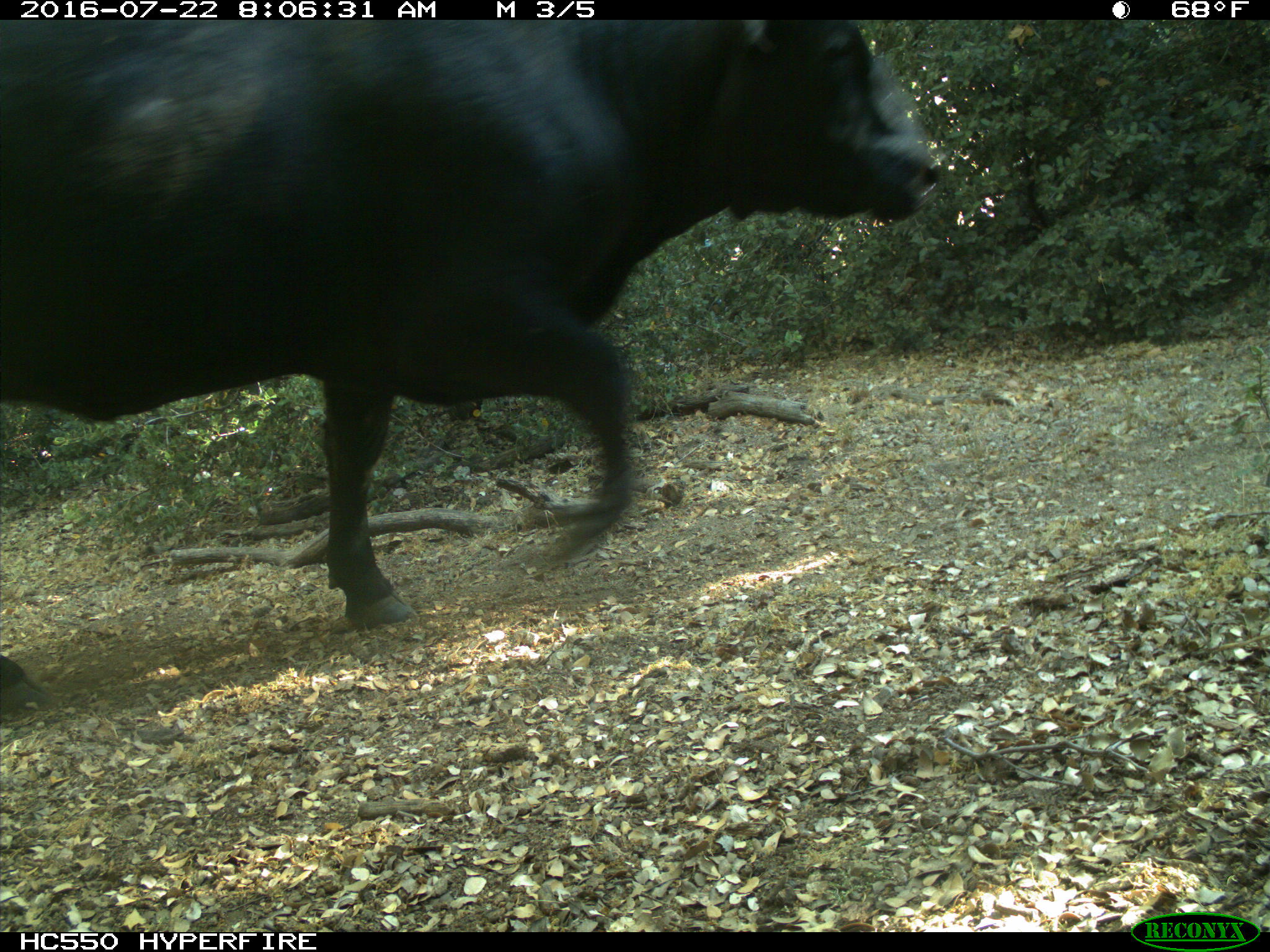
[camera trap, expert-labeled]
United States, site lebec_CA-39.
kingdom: Animalia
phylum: Chordata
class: Mammalia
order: Artiodactyla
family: Bovidae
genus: Bos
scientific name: Bos taurus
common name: domestic cow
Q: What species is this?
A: Bos taurus (domestic cow).